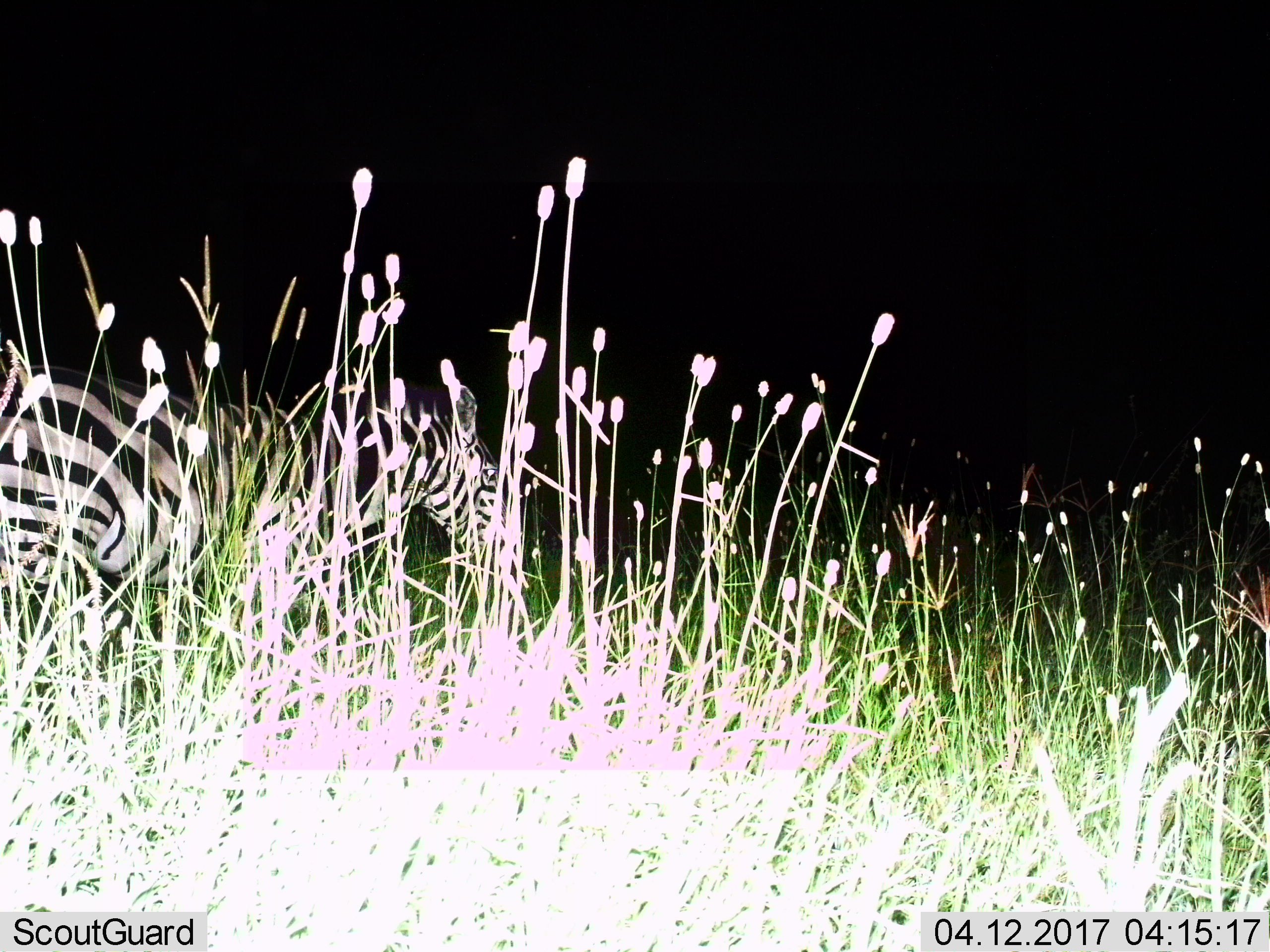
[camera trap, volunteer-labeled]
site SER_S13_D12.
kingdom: Animalia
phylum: Chordata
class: Mammalia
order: Perissodactyla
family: Equidae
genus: Equus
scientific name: Equus quagga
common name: plains zebra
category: zebraplains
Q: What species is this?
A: Zebraplains (plains zebra) (Equus quagga).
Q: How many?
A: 1.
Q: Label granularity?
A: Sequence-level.